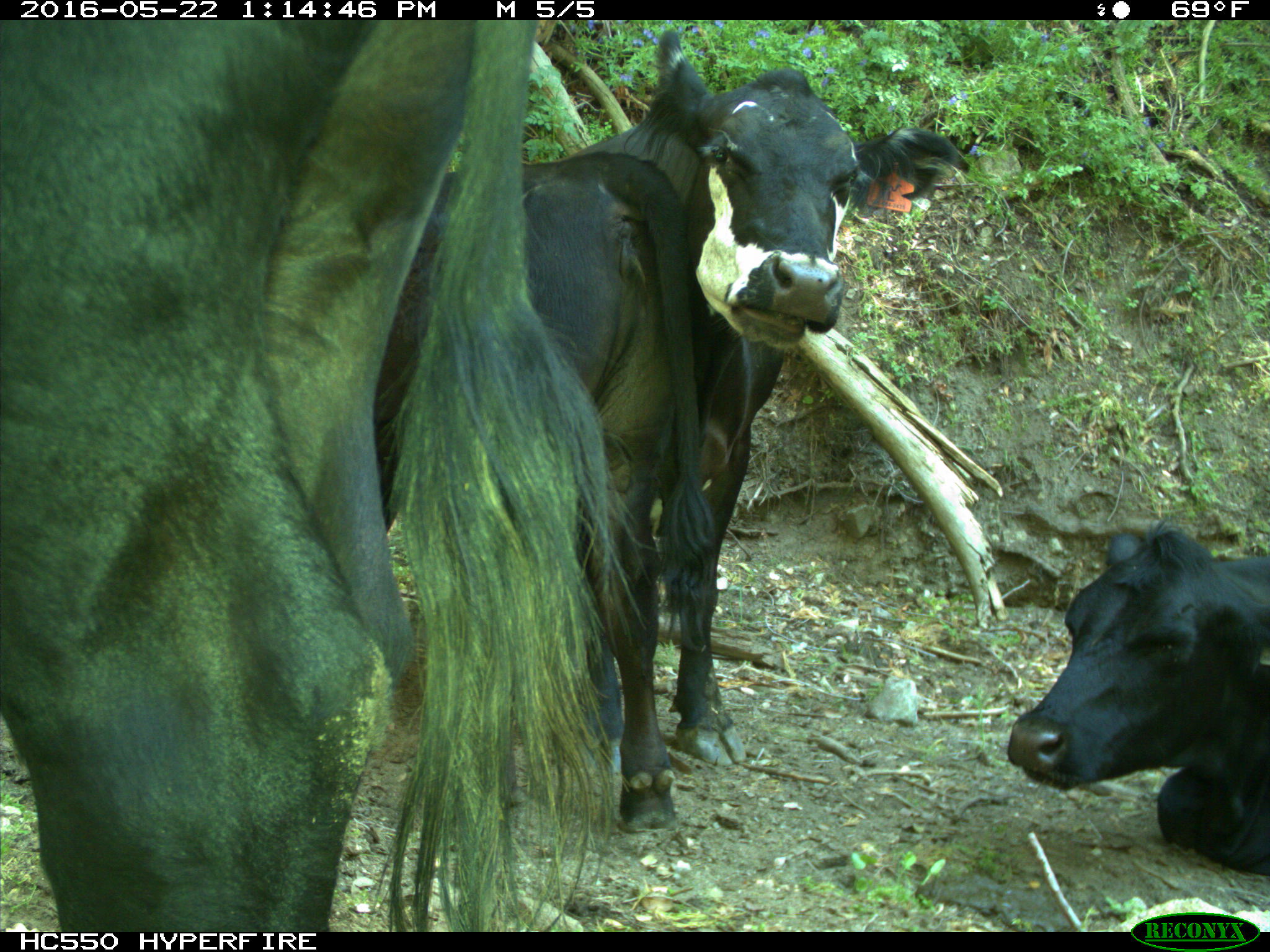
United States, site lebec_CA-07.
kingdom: Animalia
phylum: Chordata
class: Mammalia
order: Artiodactyla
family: Bovidae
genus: Bos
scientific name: Bos taurus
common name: domestic cow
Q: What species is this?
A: Bos taurus (domestic cow).